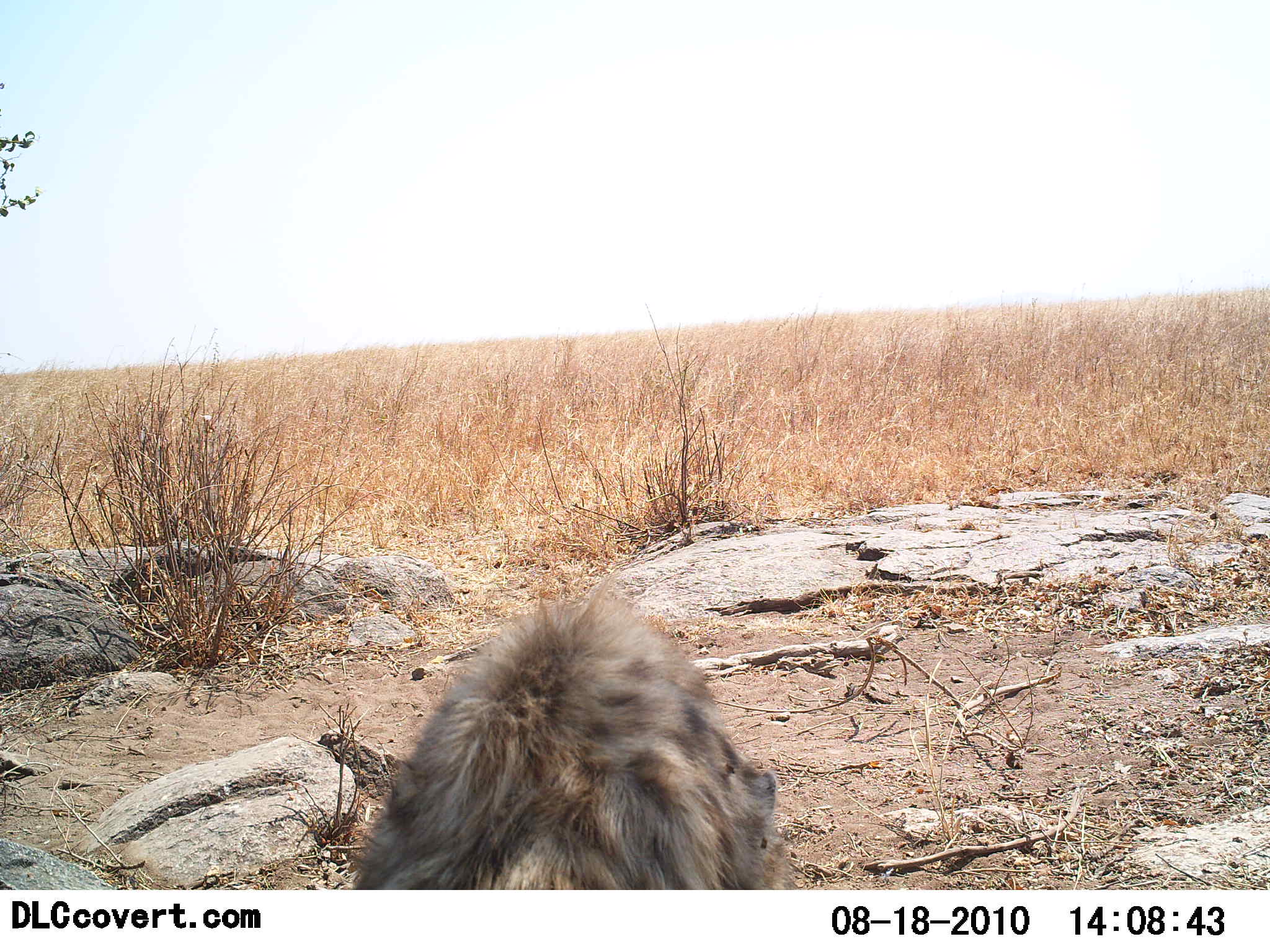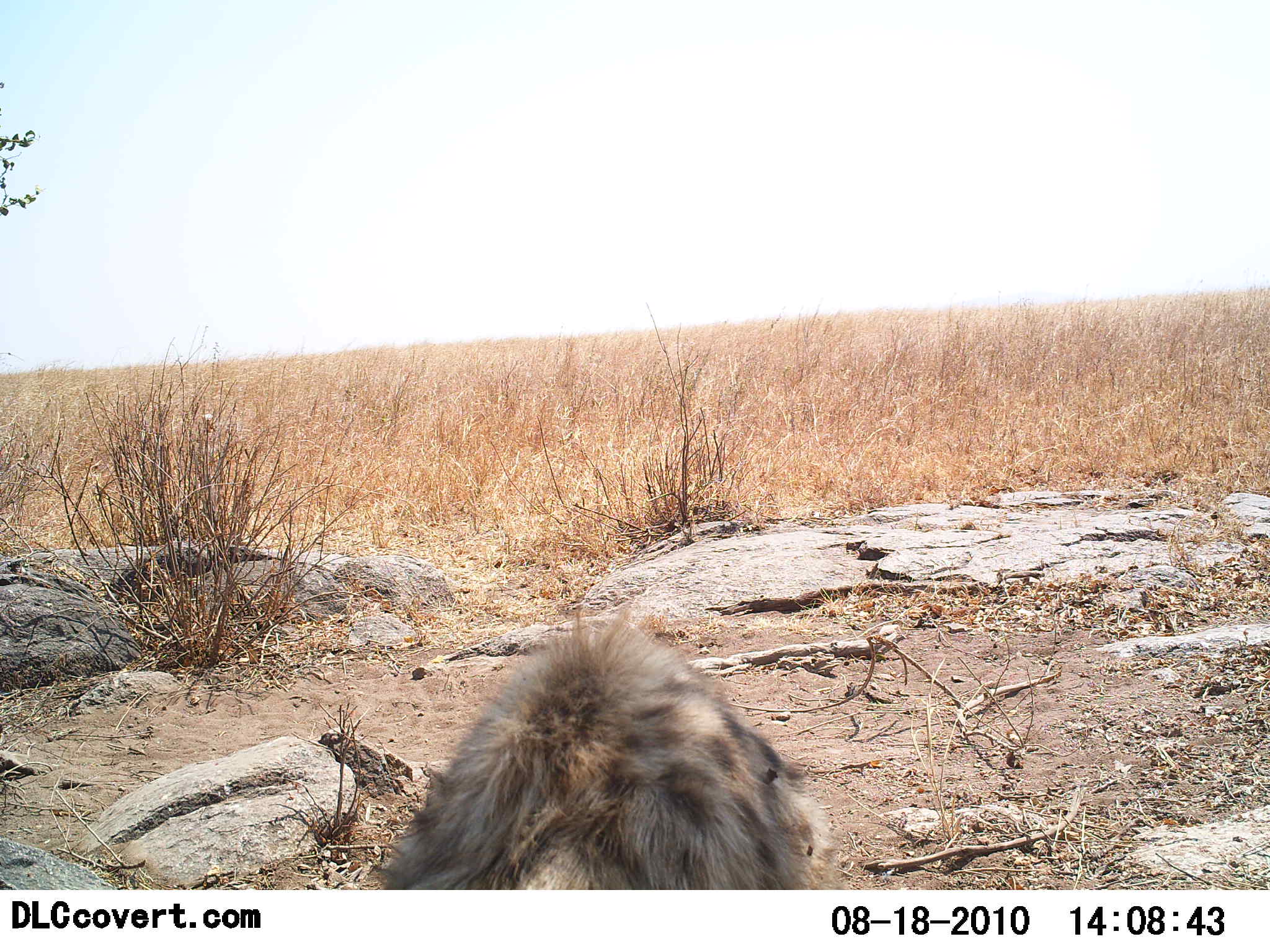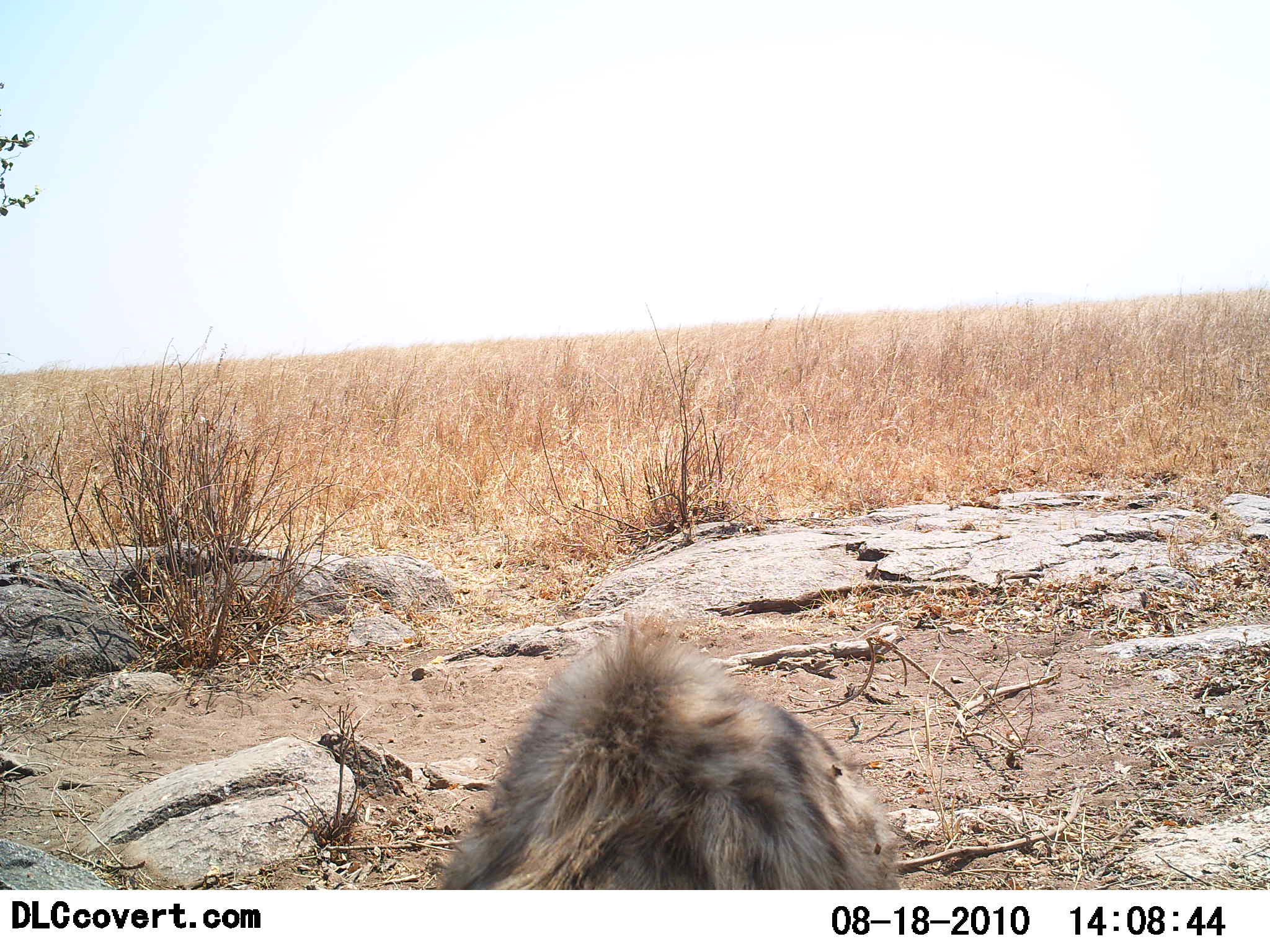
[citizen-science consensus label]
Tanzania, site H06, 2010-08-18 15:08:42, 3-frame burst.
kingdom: Animalia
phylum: Chordata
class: Mammalia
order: Carnivora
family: Hyaenidae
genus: Crocuta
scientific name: Crocuta crocuta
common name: spotted hyena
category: hyenaspotted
Hyenaspotted (spotted hyena) (Crocuta crocuta), count 1. Behavior (volunteer vote fractions): standing 59%, resting 24%, moving 6%, interacting 6%. Young present (vote fraction): 0%. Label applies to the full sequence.